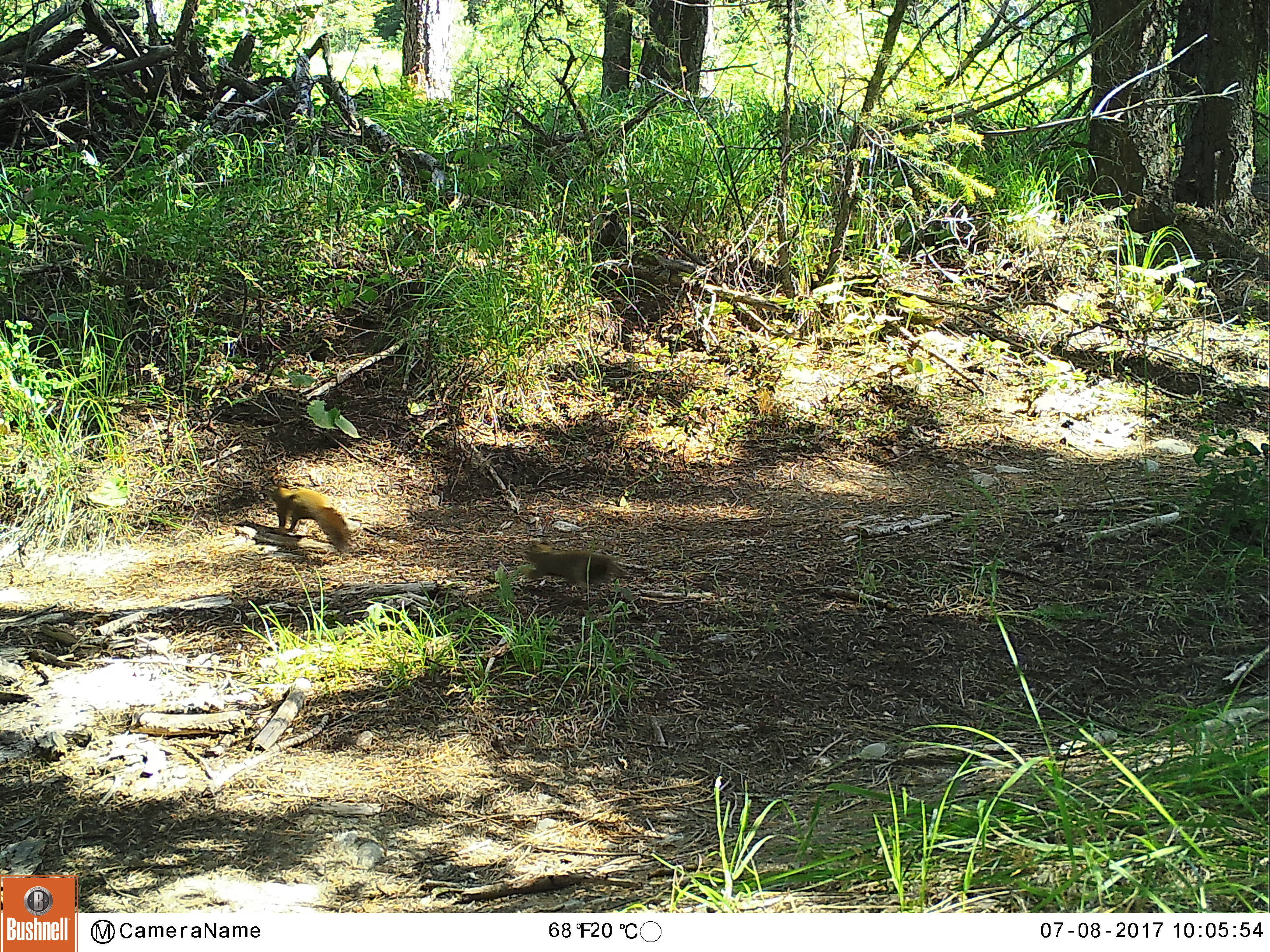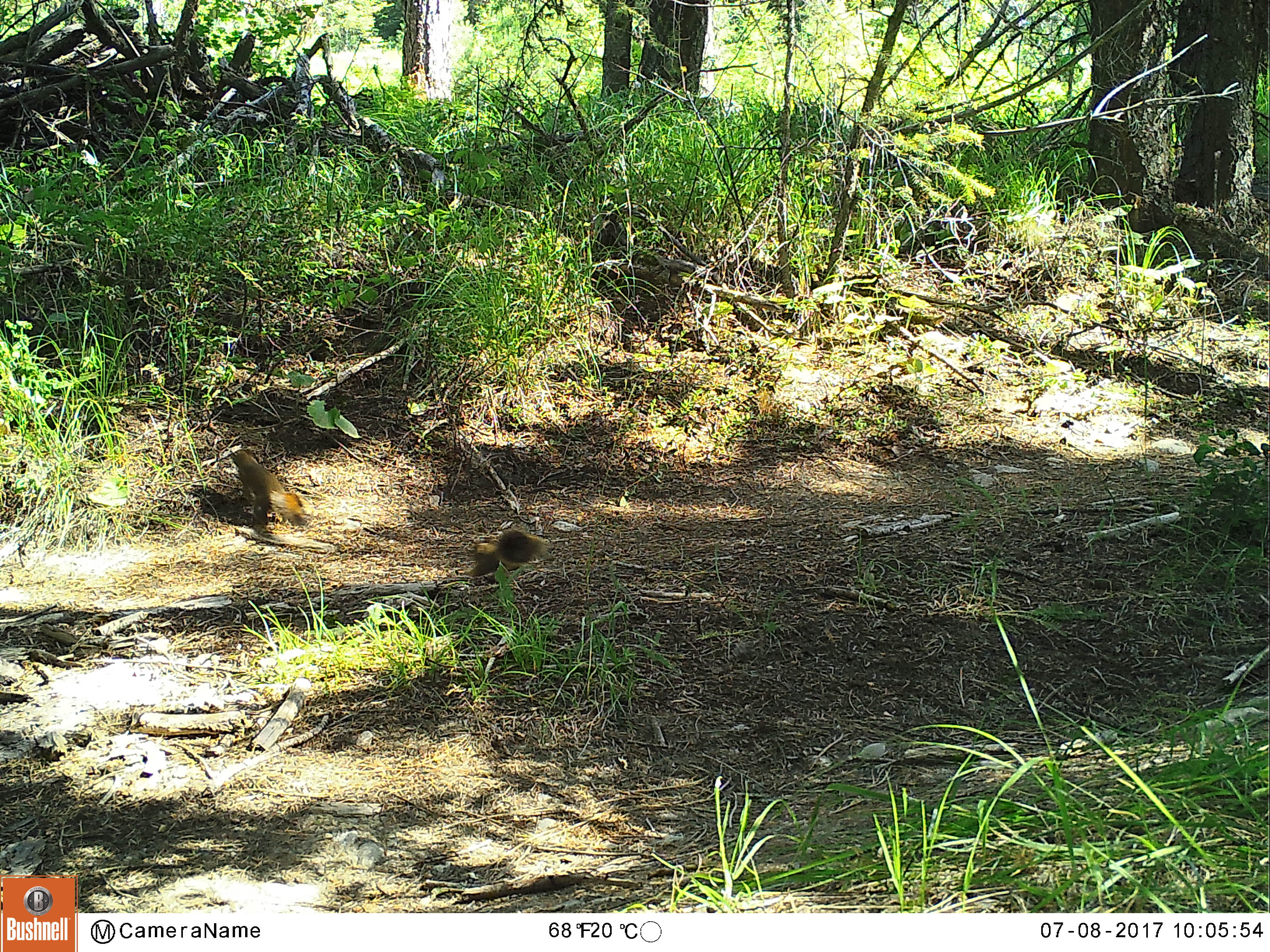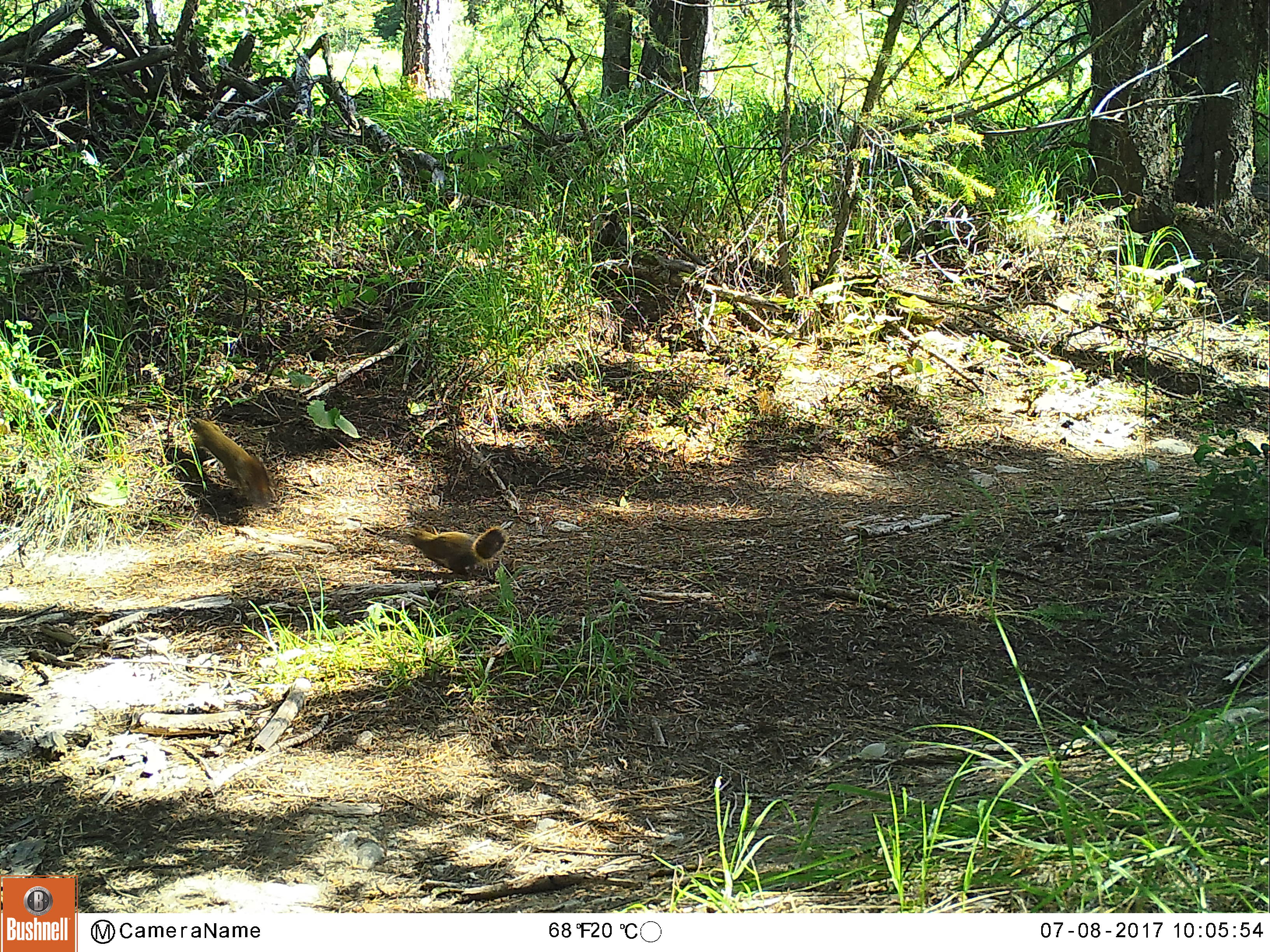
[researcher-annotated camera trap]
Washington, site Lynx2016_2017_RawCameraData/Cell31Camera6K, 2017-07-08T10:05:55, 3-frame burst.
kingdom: Animalia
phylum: Chordata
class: Mammalia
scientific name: Mammalia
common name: small mammal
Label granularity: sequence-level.